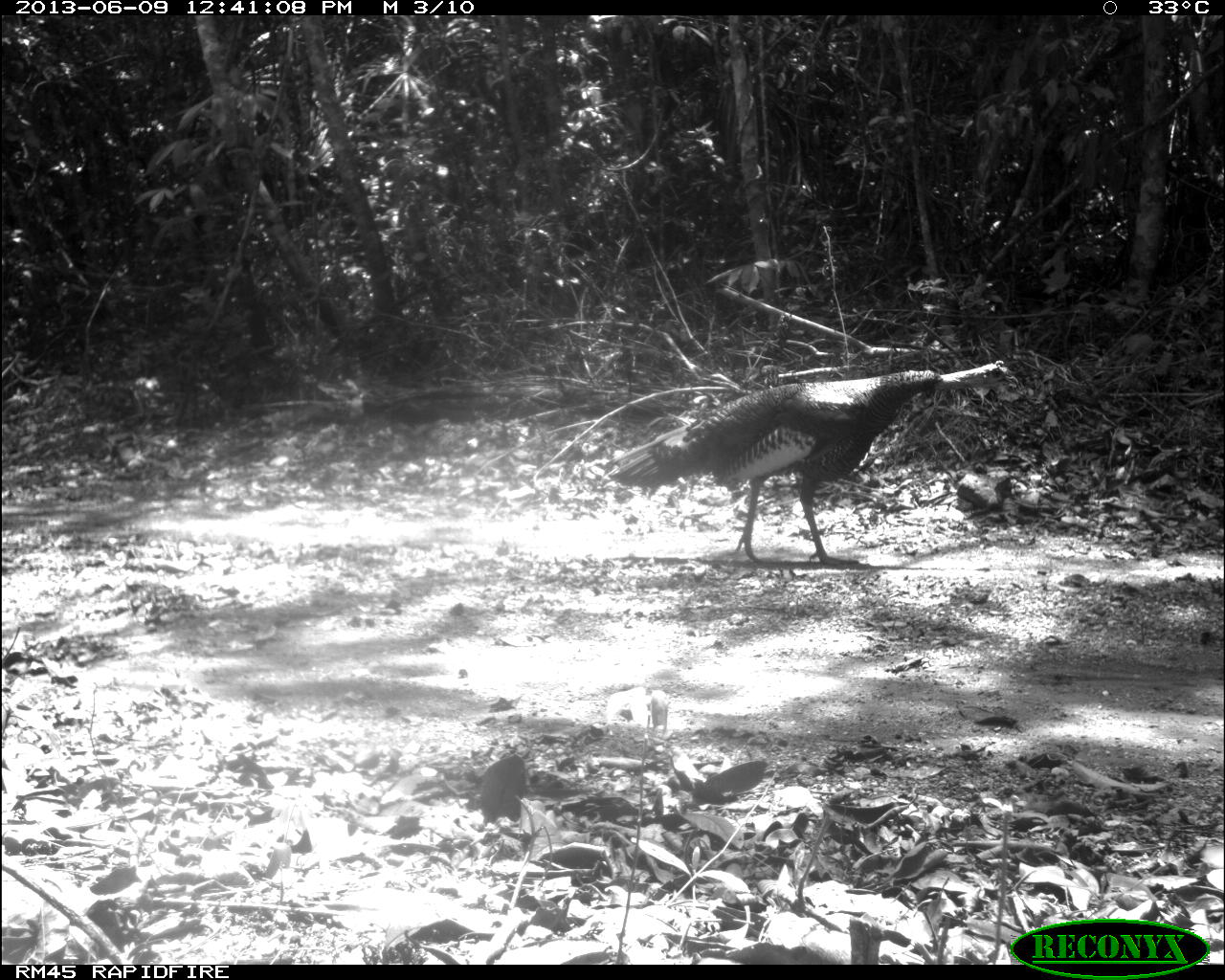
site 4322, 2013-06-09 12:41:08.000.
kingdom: Animalia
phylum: Chordata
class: Aves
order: Galliformes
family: Phasianidae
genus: Meleagris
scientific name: Meleagris ocellata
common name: ocellated turkey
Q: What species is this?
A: Meleagris ocellata (ocellated turkey).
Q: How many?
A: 1.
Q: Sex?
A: Male.